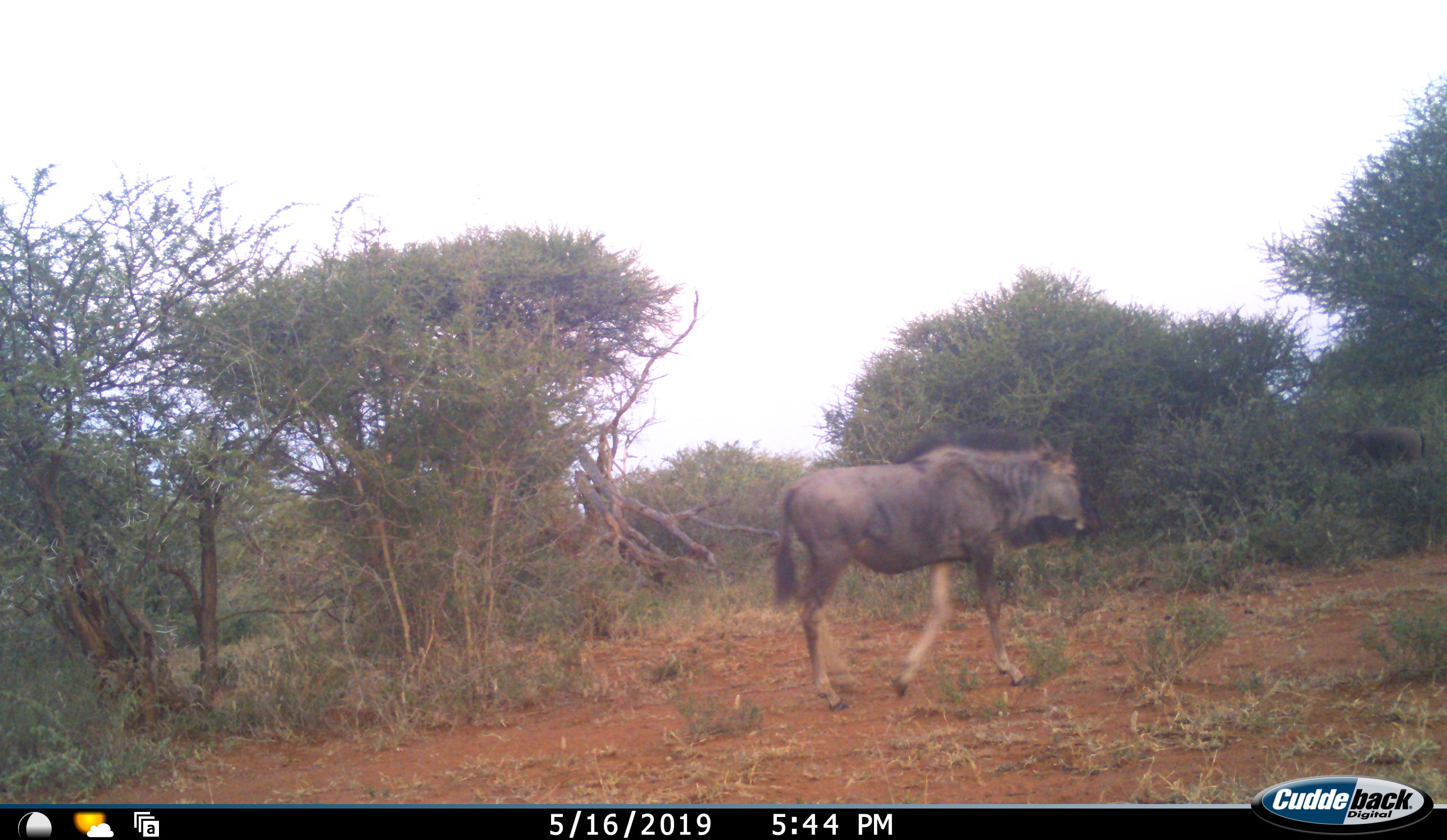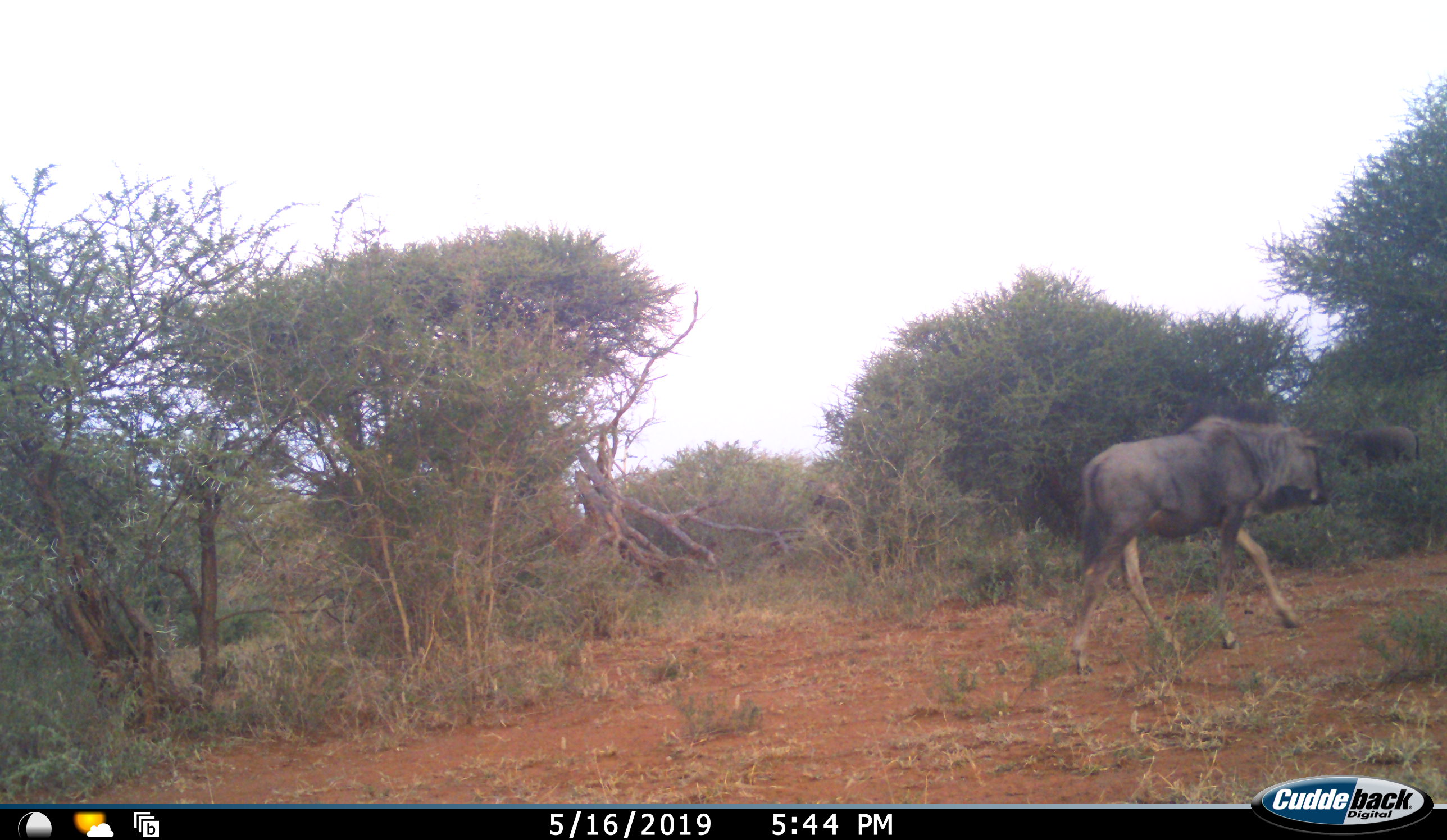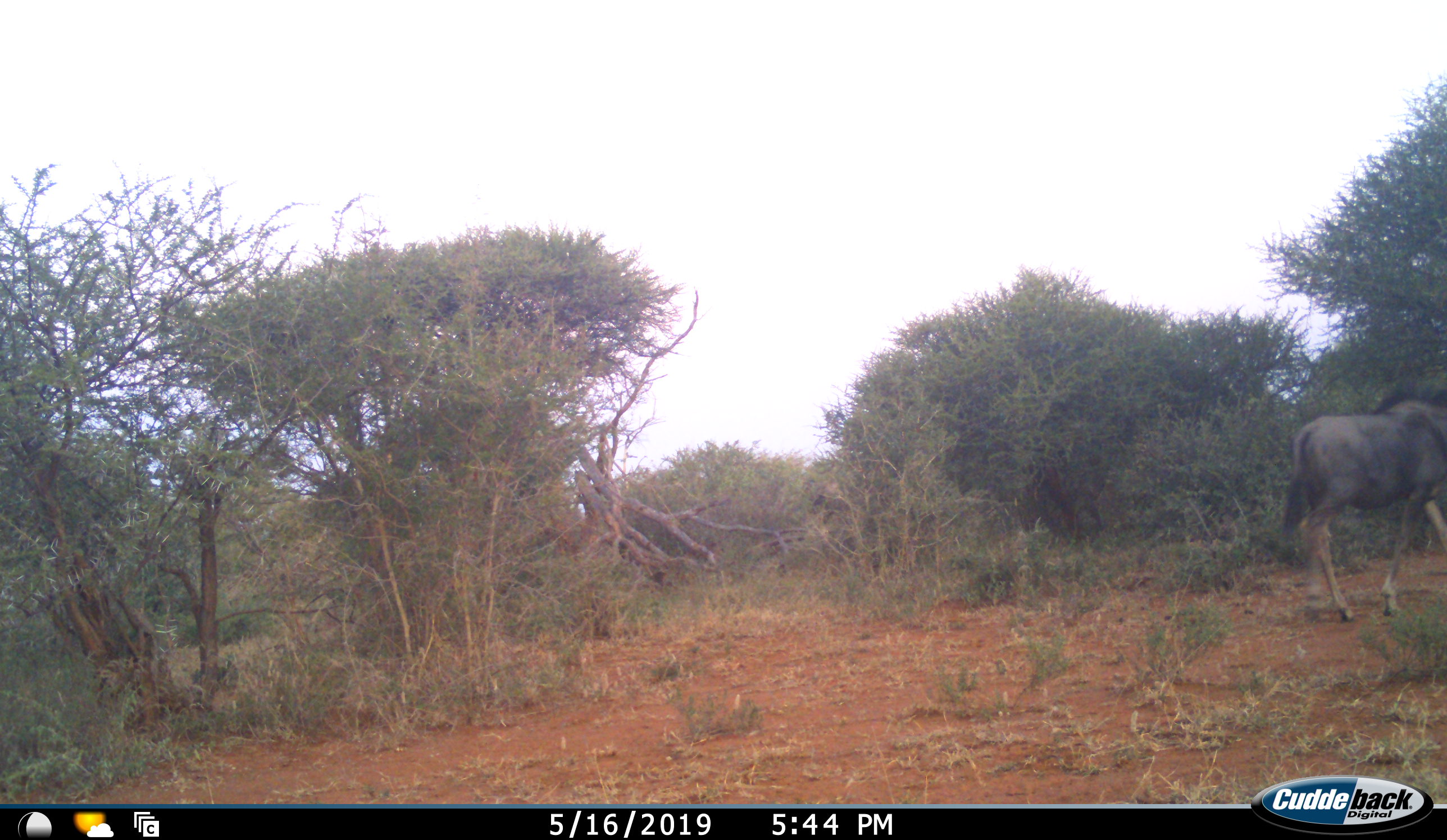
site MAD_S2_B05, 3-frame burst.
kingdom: Animalia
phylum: Chordata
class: Mammalia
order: Artiodactyla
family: Bovidae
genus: Connochaetes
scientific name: Connochaetes taurinus taurinus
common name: blue wildebeest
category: wildebeestblue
Wildebeestblue (blue wildebeest) (Connochaetes taurinus taurinus), count 1. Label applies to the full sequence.